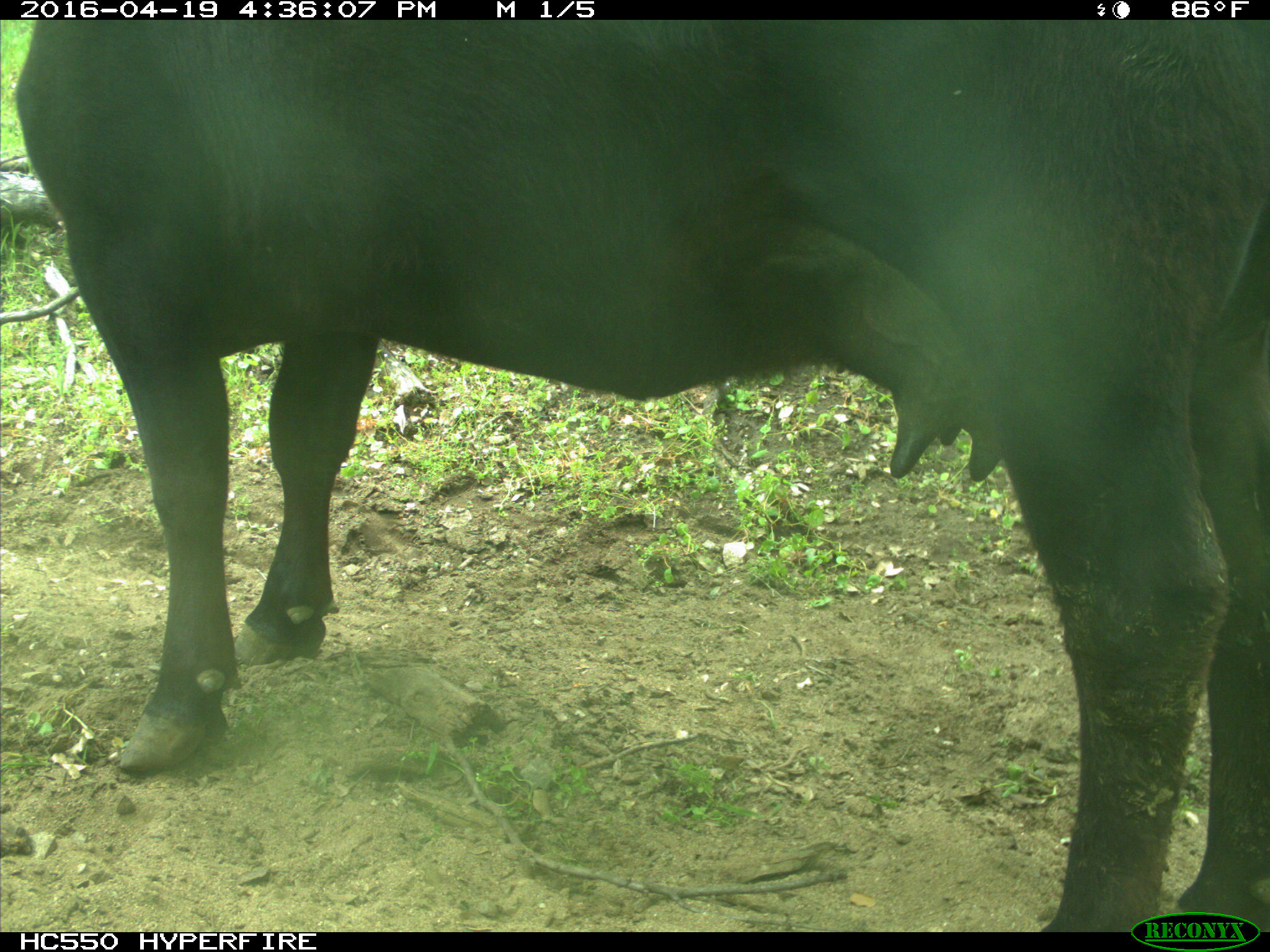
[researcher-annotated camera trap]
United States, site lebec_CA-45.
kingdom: Animalia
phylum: Chordata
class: Mammalia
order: Artiodactyla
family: Bovidae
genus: Bos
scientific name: Bos taurus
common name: domestic cow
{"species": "Bos taurus (domestic cow)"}